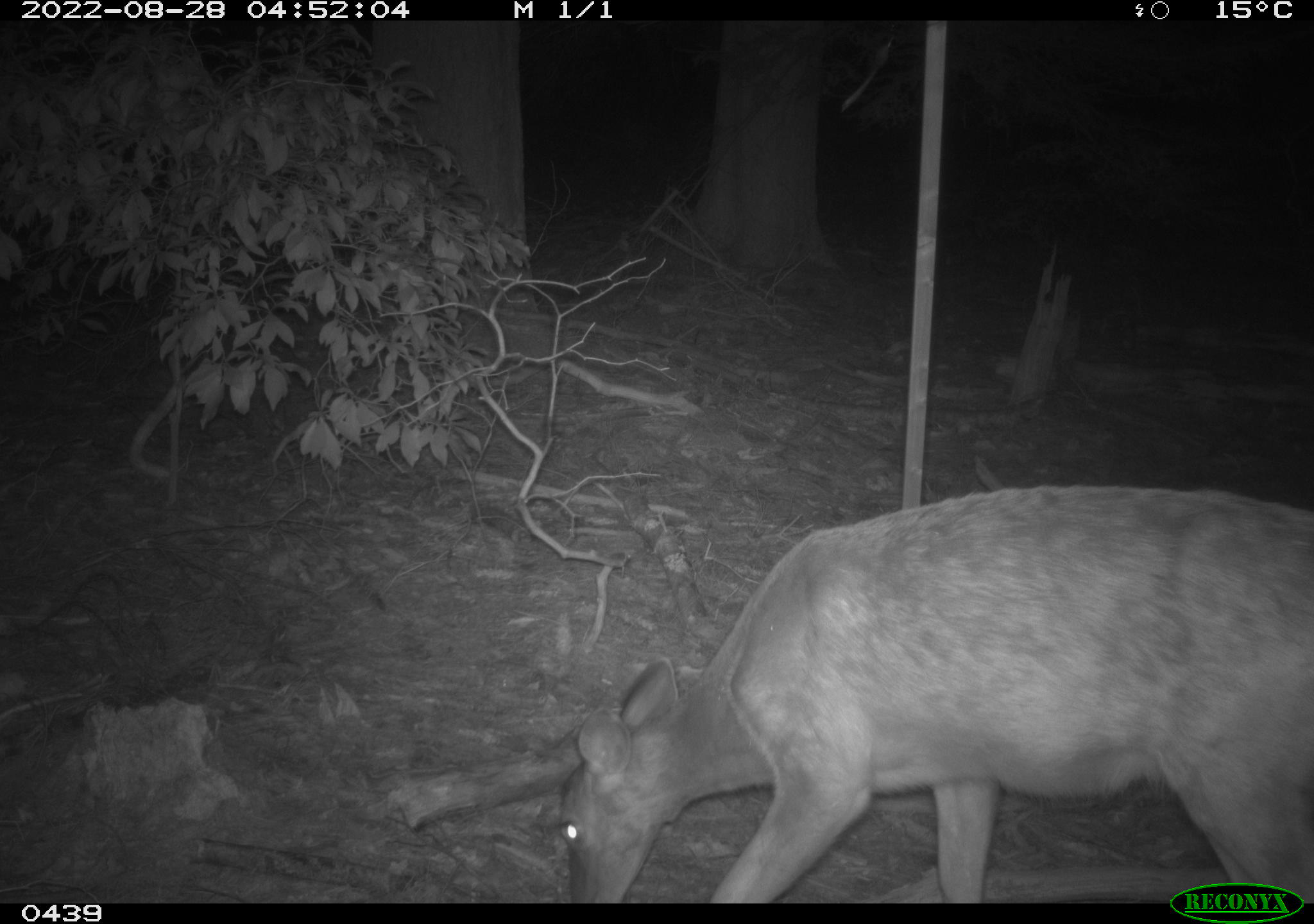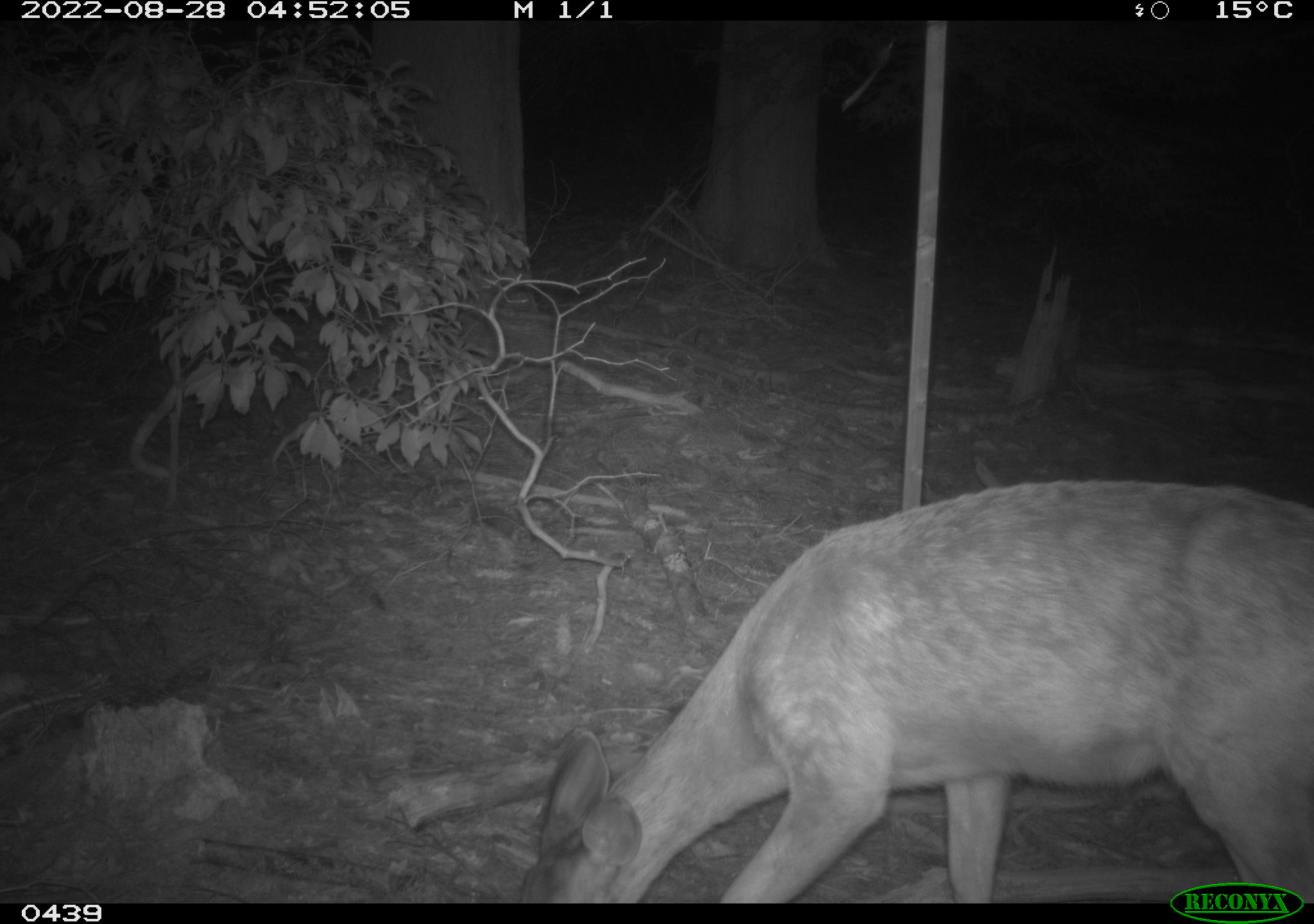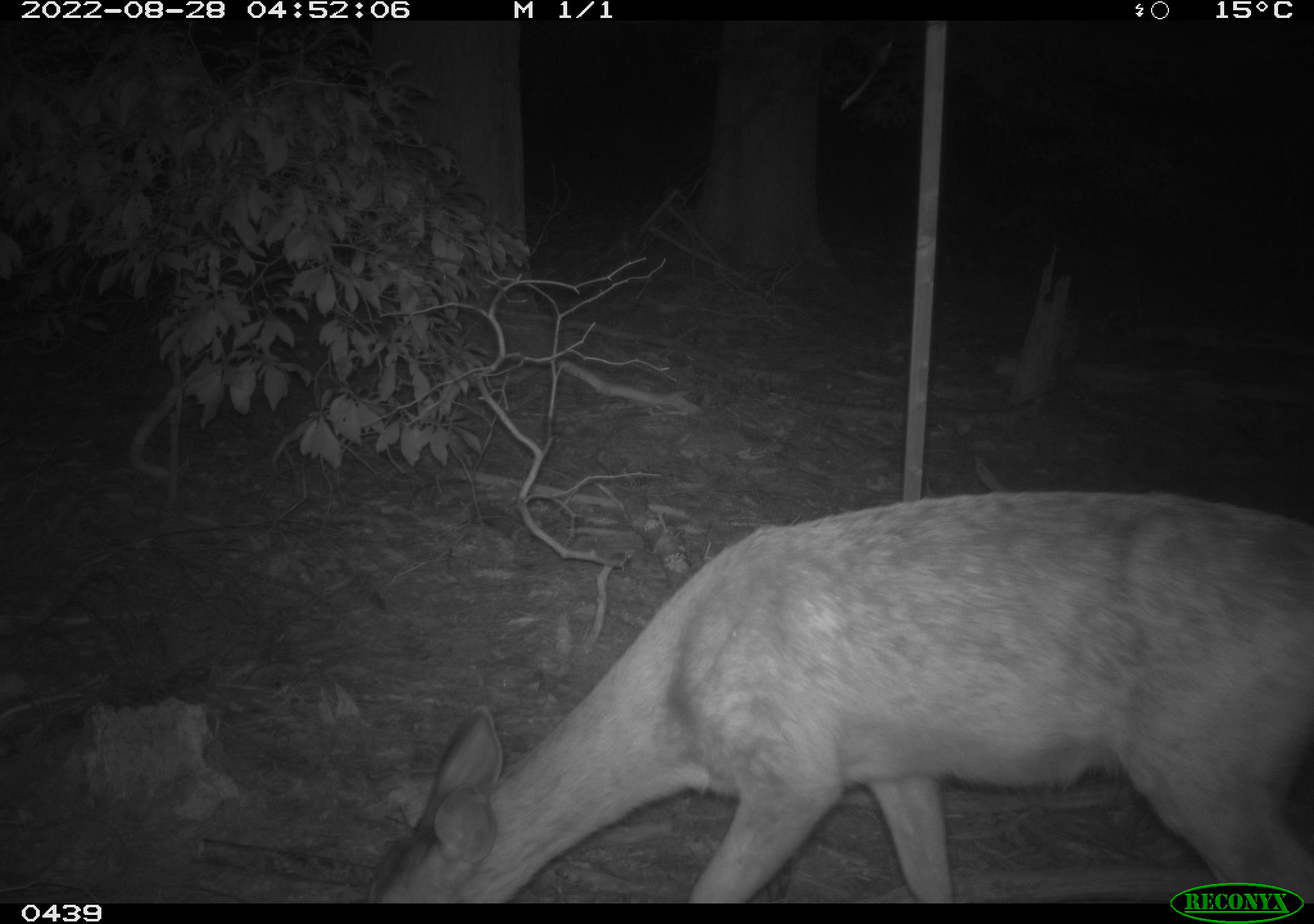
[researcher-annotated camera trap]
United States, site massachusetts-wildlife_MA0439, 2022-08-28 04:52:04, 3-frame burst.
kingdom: Animalia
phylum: Chordata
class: Mammalia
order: Artiodactyla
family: Cervidae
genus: Odocoileus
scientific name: Odocoileus virginianus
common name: white-tailed deer